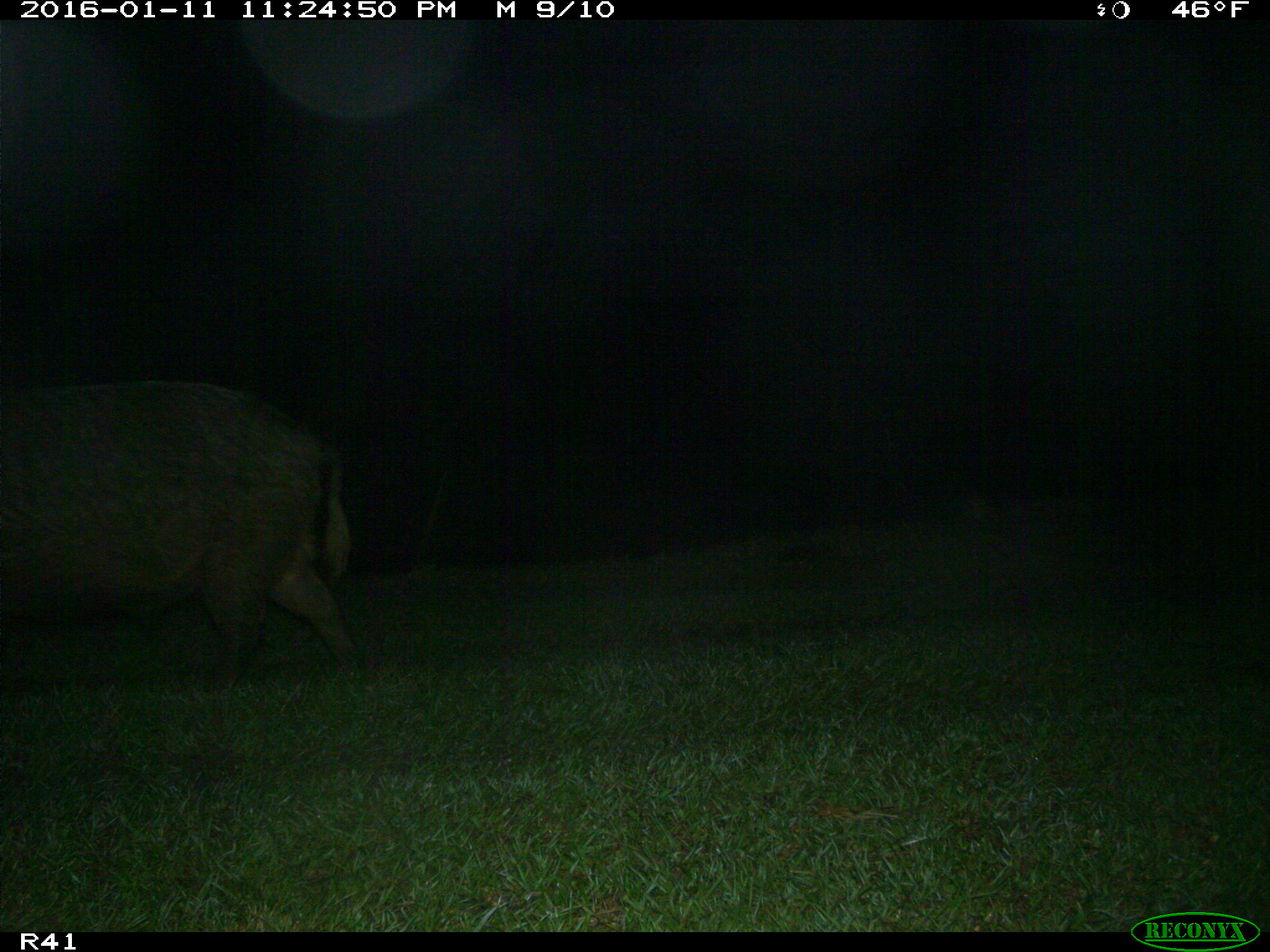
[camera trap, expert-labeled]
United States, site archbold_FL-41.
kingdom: Animalia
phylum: Chordata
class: Mammalia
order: Artiodactyla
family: Suidae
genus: Sus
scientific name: Sus scrofa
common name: wild boar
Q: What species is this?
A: Sus scrofa (wild boar).